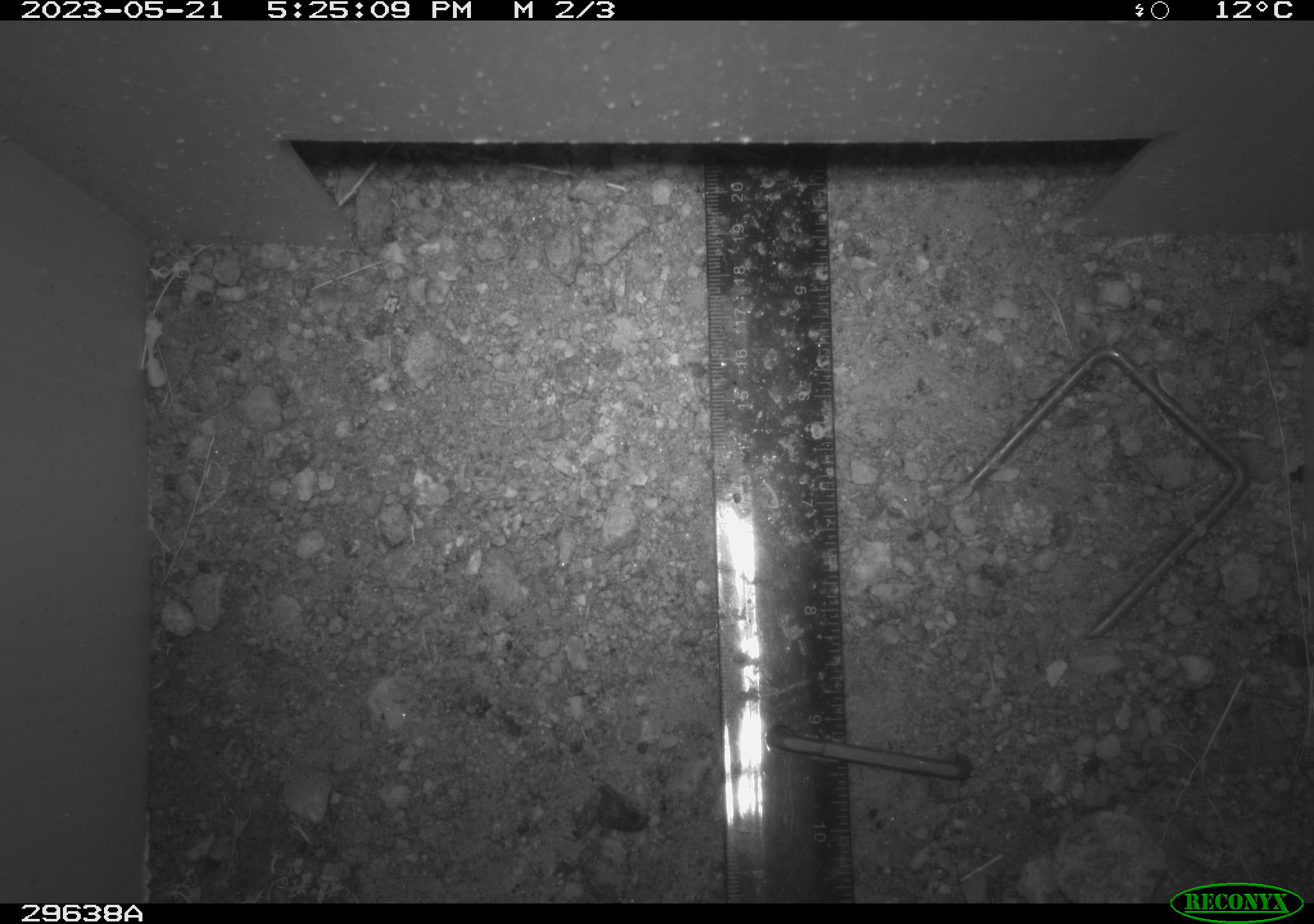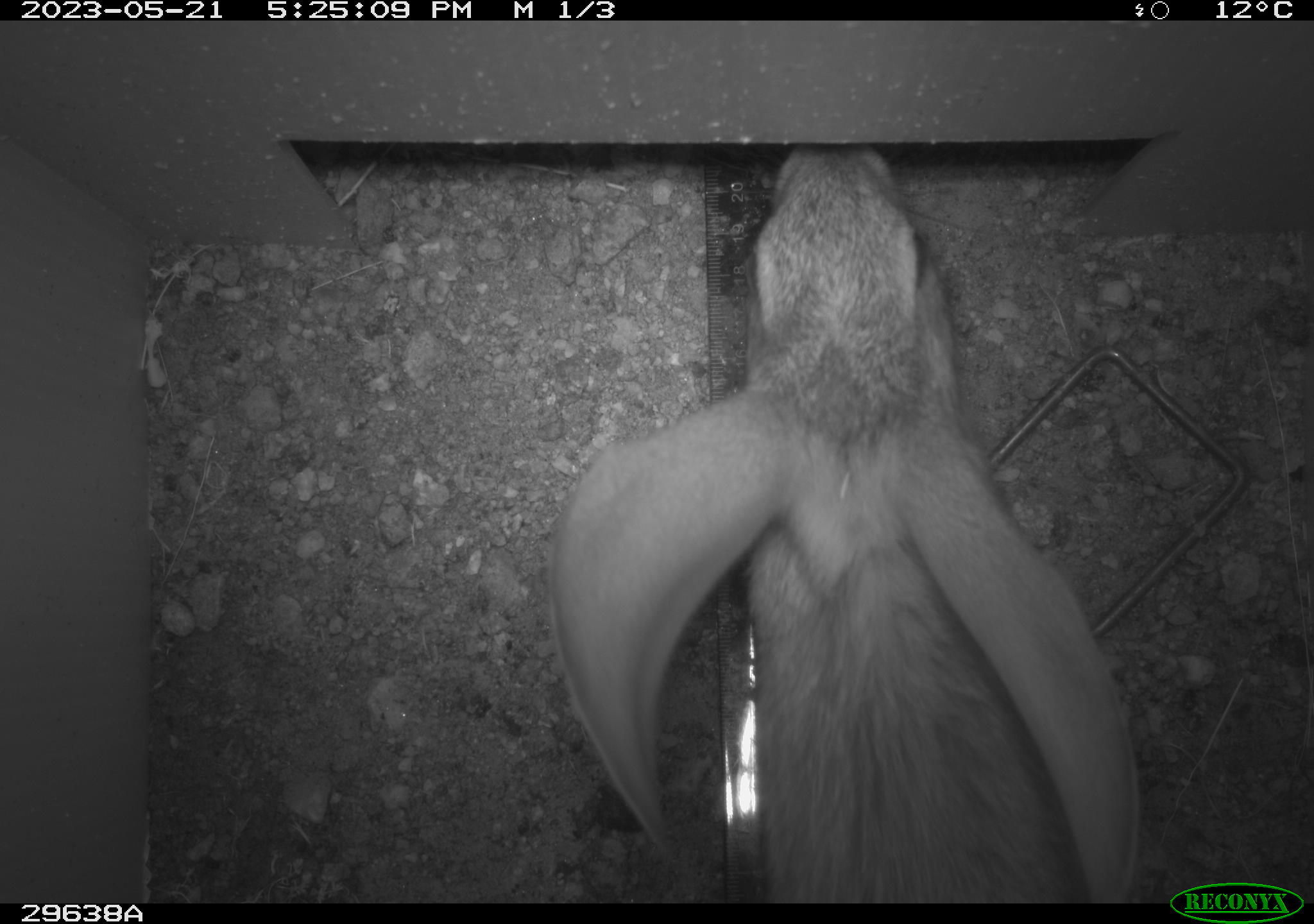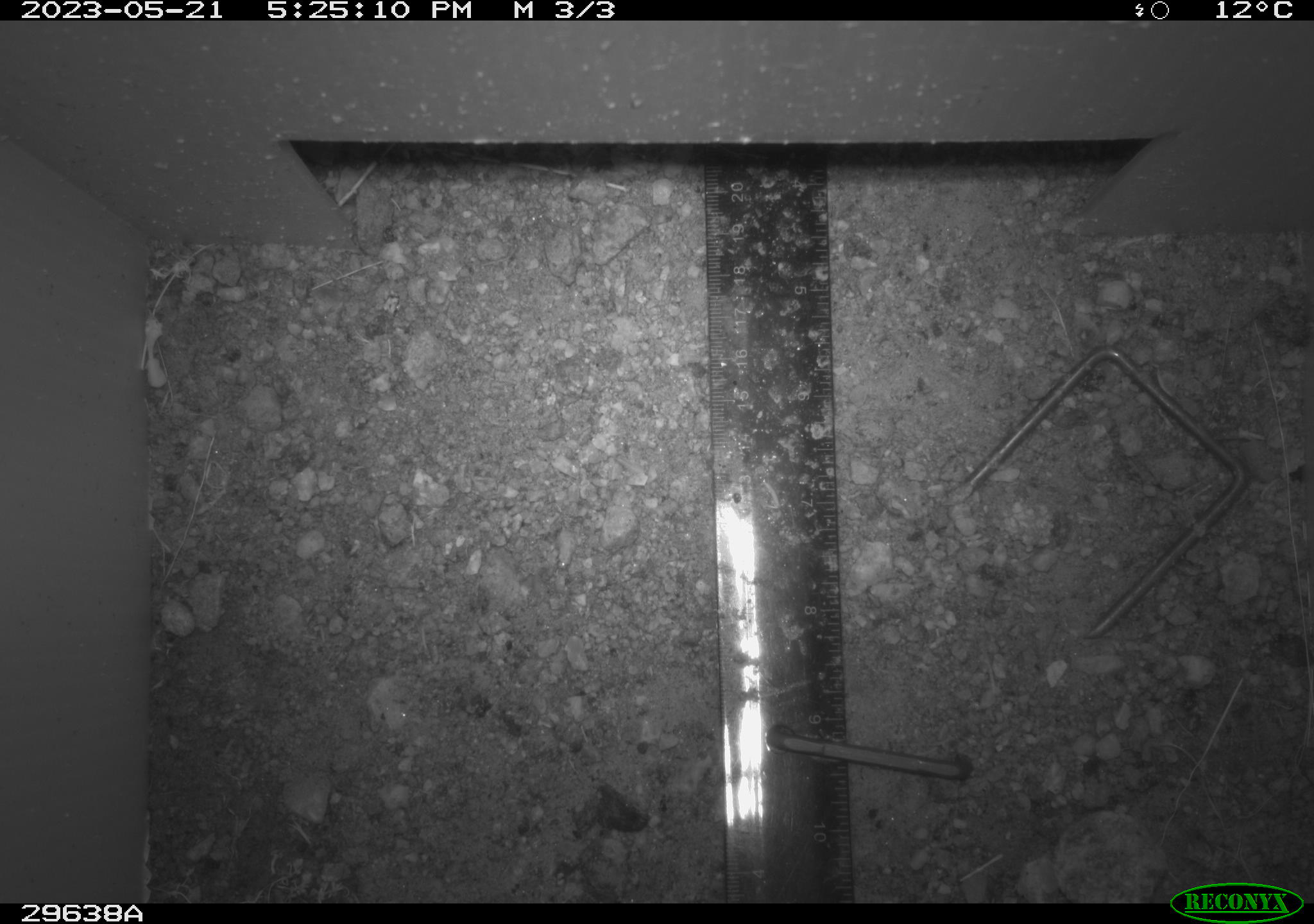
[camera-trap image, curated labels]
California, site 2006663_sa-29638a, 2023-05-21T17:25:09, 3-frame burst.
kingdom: Animalia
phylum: Chordata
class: Mammalia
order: Lagomorpha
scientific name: Lagomorpha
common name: hares, rabbits, and pikas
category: lagomorpha order